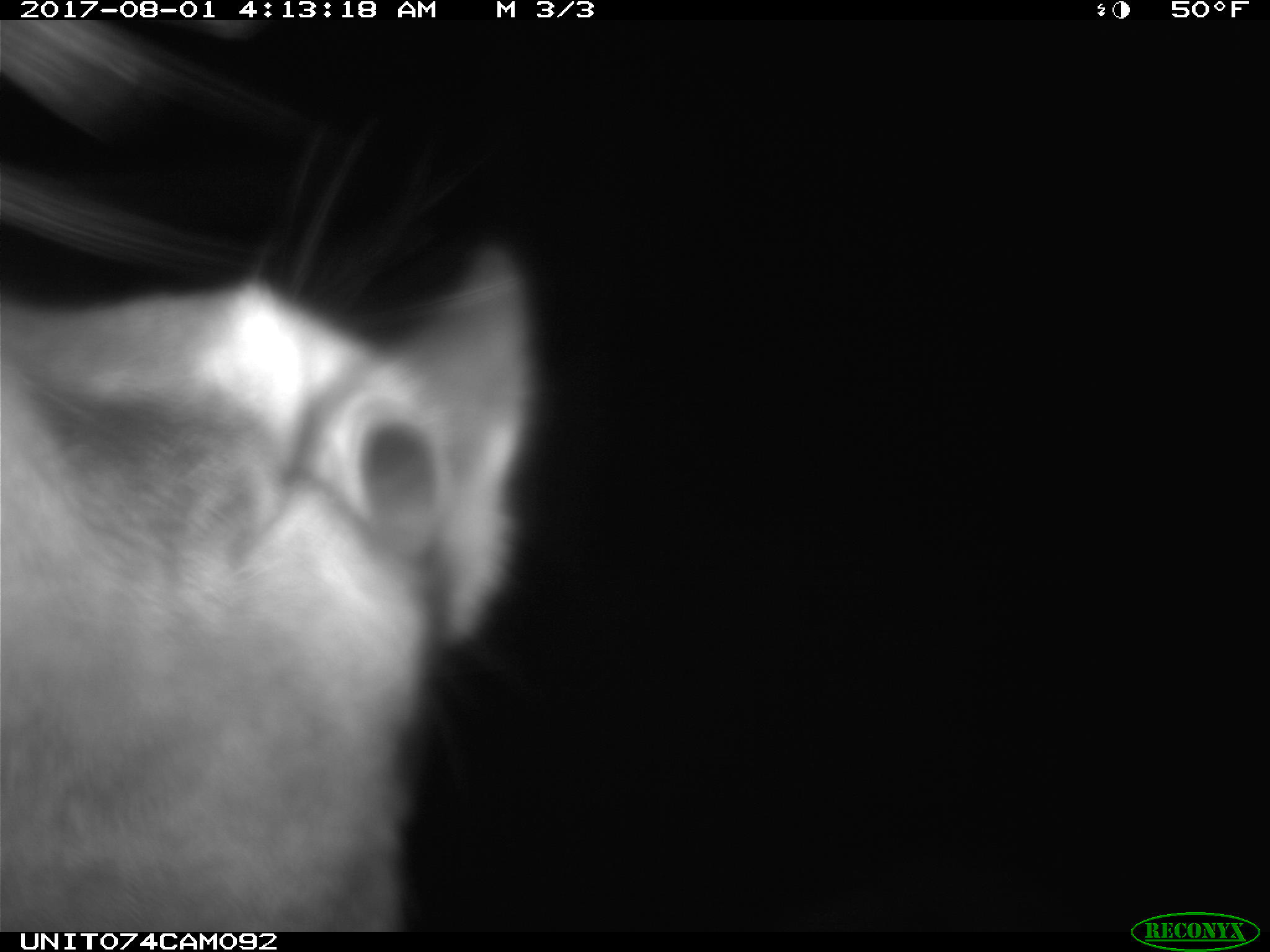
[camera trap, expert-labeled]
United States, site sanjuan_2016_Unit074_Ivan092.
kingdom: Animalia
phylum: Chordata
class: Mammalia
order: Artiodactyla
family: Cervidae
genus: Cervus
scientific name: Cervus elaphus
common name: red deer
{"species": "Cervus elaphus (red deer)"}